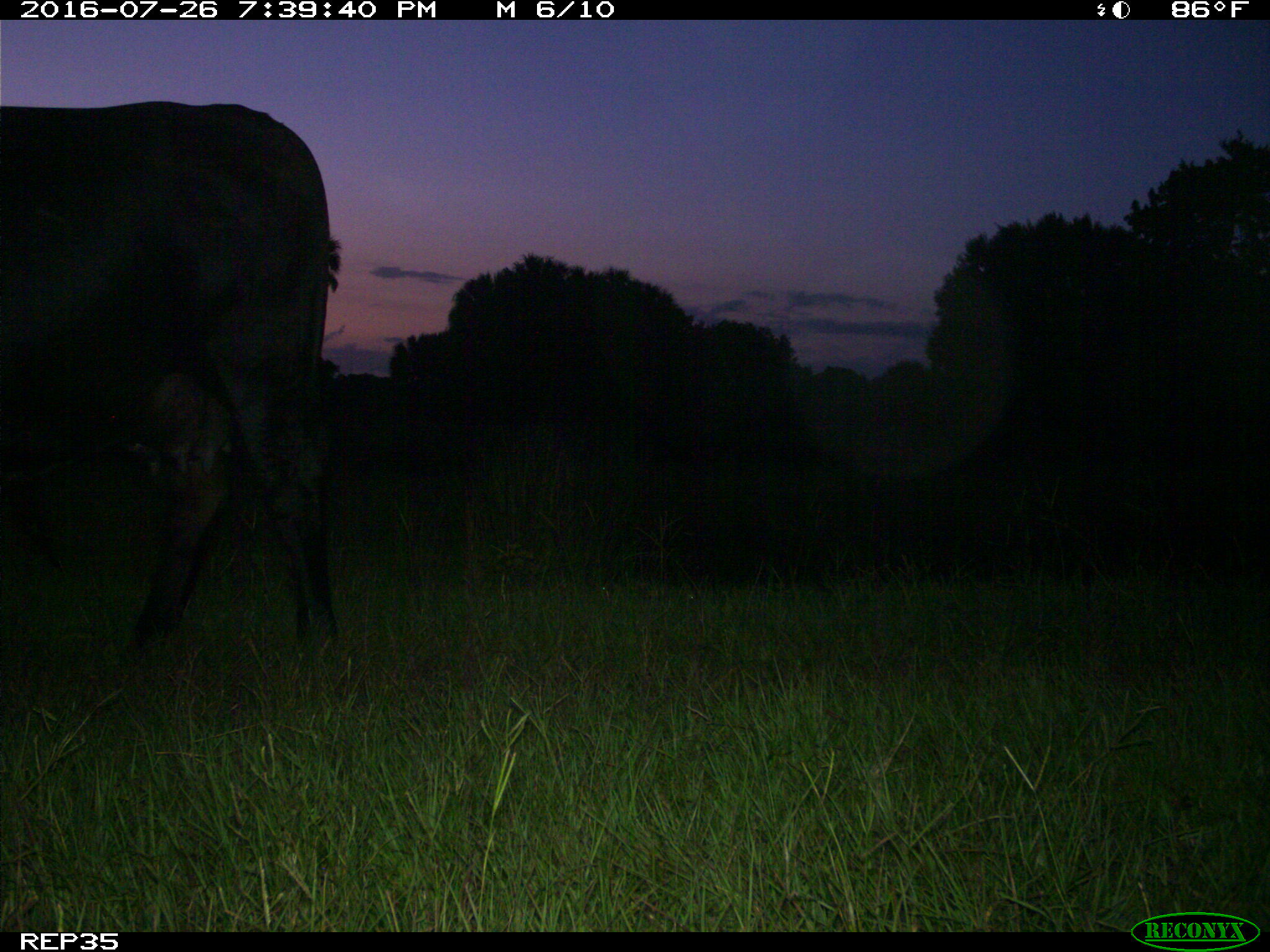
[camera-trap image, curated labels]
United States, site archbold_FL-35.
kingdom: Animalia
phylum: Chordata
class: Mammalia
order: Artiodactyla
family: Bovidae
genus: Bos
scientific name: Bos taurus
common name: domestic cow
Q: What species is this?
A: Bos taurus (domestic cow).